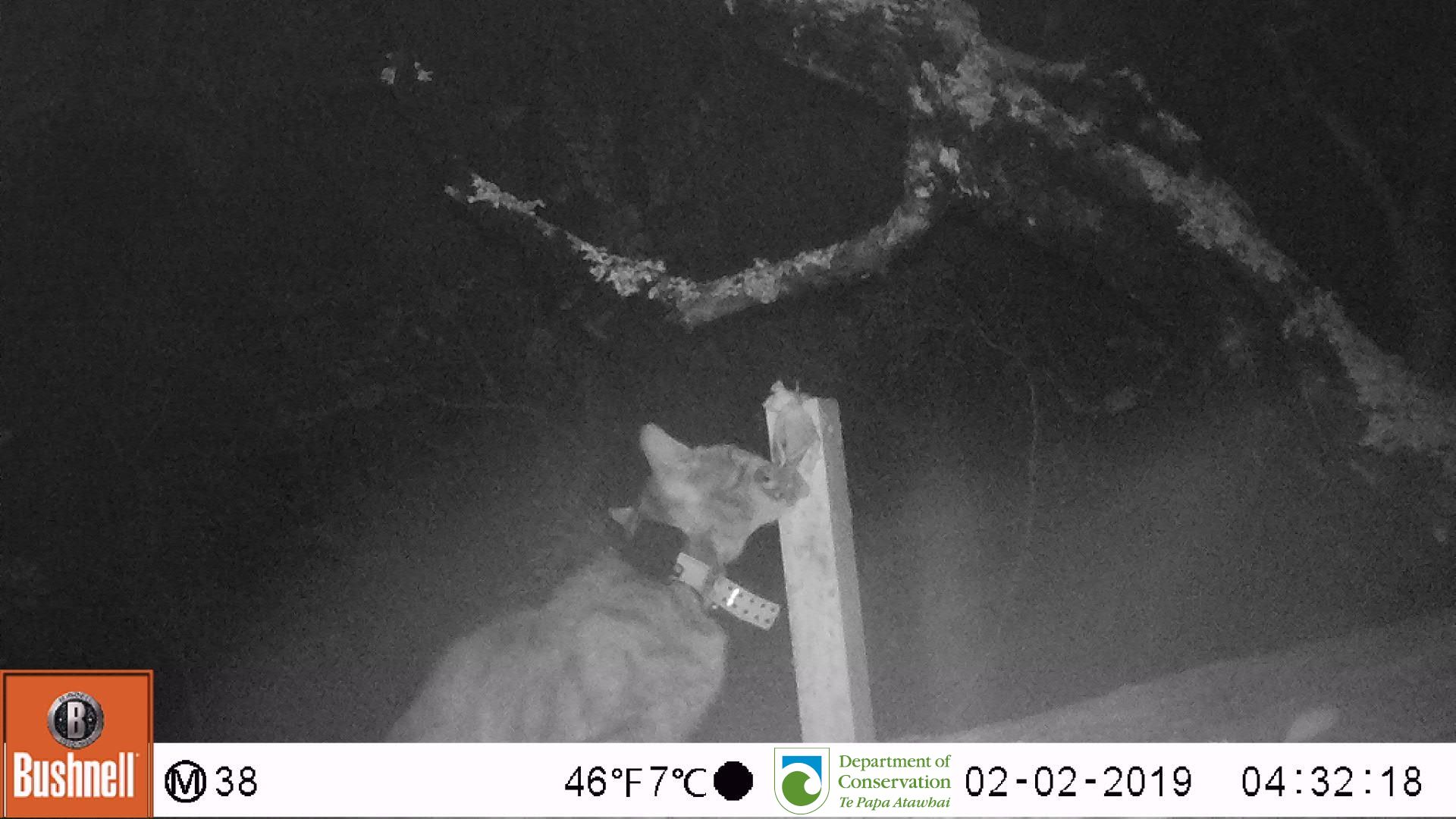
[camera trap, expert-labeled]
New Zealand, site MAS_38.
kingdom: Animalia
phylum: Chordata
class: Mammalia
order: Carnivora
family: Felidae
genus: Felis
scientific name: Felis catus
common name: domestic cat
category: cat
Cat (domestic cat) (Felis catus).